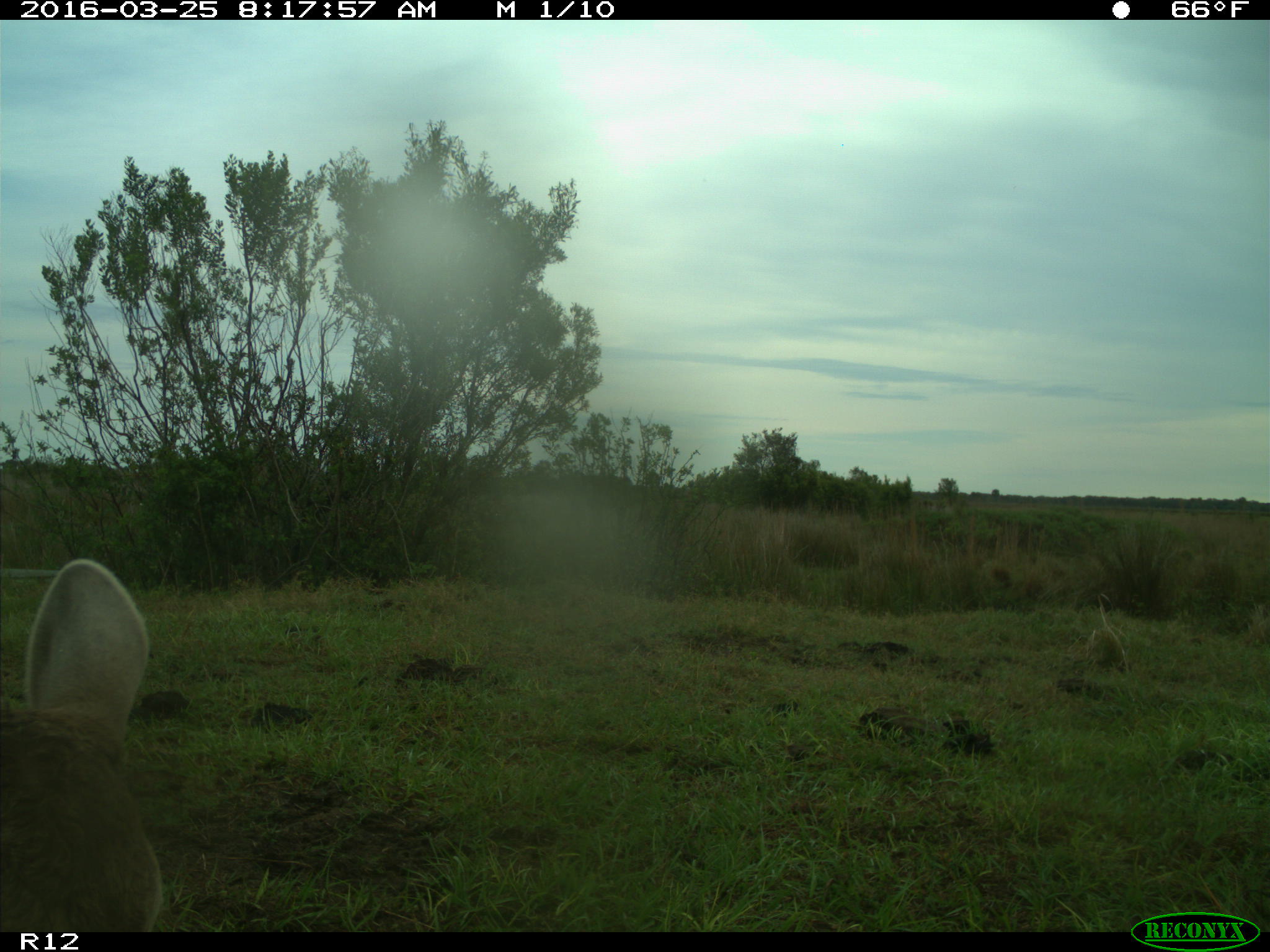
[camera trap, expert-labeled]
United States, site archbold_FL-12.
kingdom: Animalia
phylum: Chordata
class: Mammalia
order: Artiodactyla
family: Bovidae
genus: Bos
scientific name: Bos taurus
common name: domestic cow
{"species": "Bos taurus (domestic cow)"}